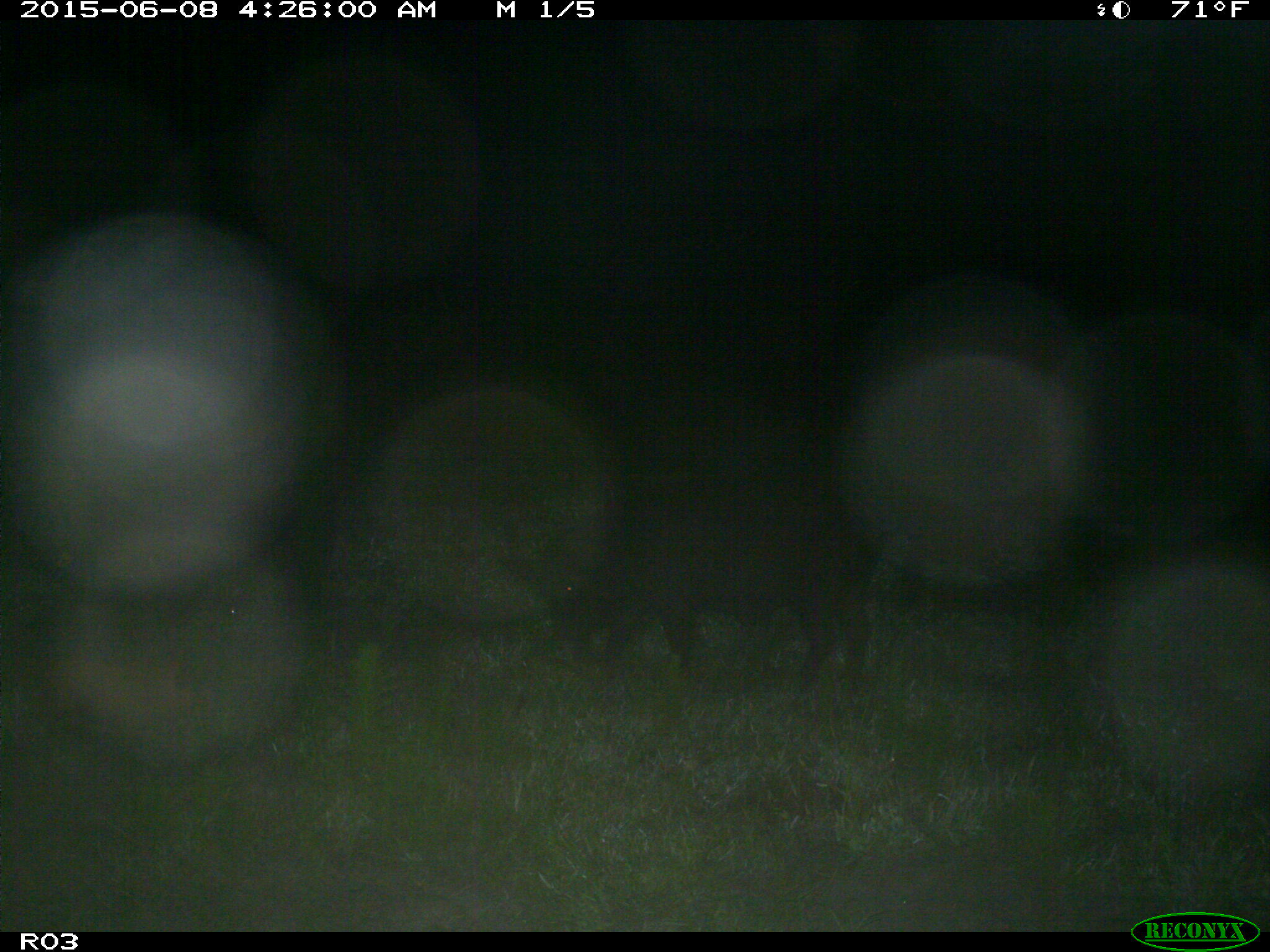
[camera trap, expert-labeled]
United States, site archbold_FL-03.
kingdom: Animalia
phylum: Chordata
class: Mammalia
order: Artiodactyla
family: Suidae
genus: Sus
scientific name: Sus scrofa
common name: wild boar